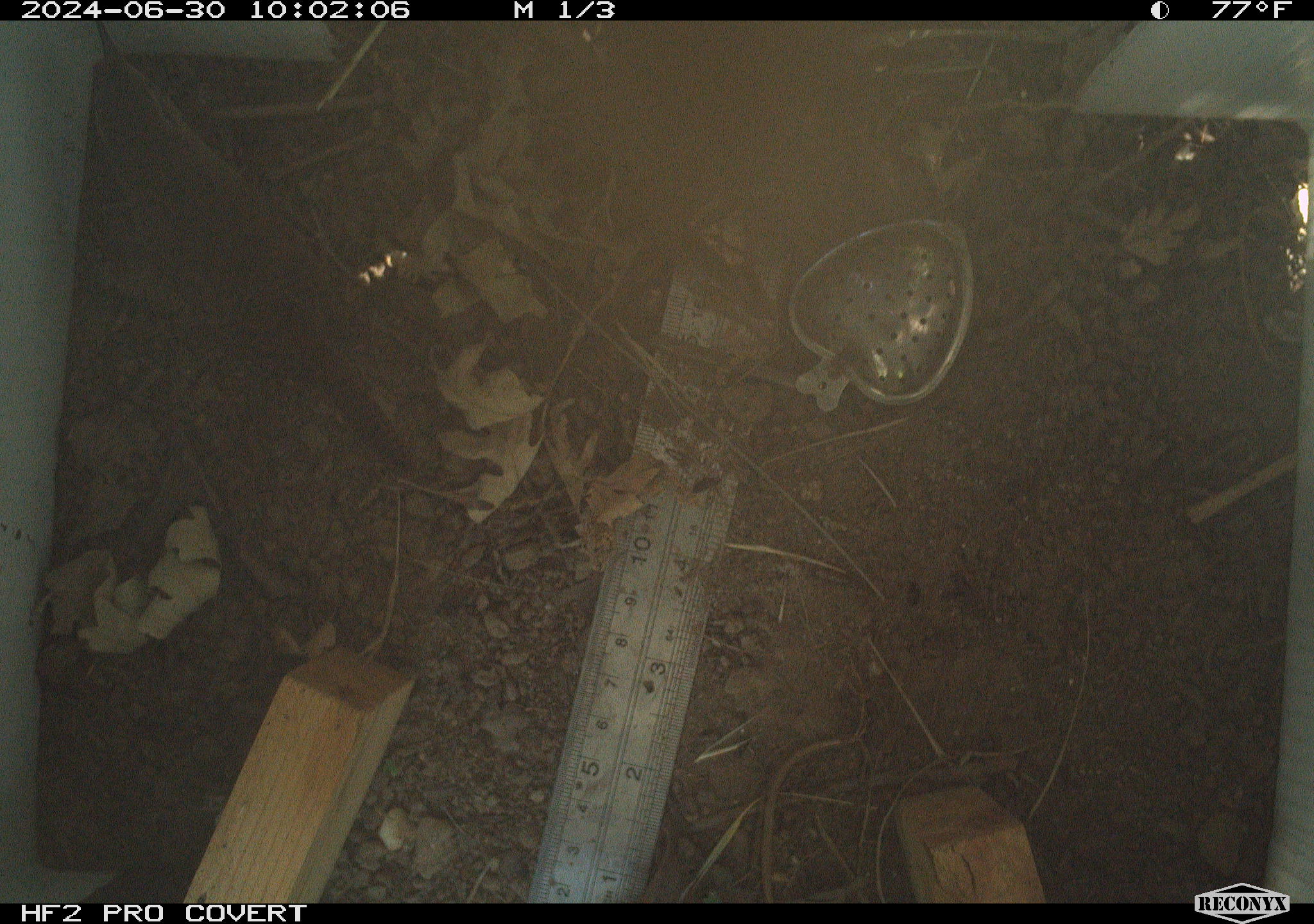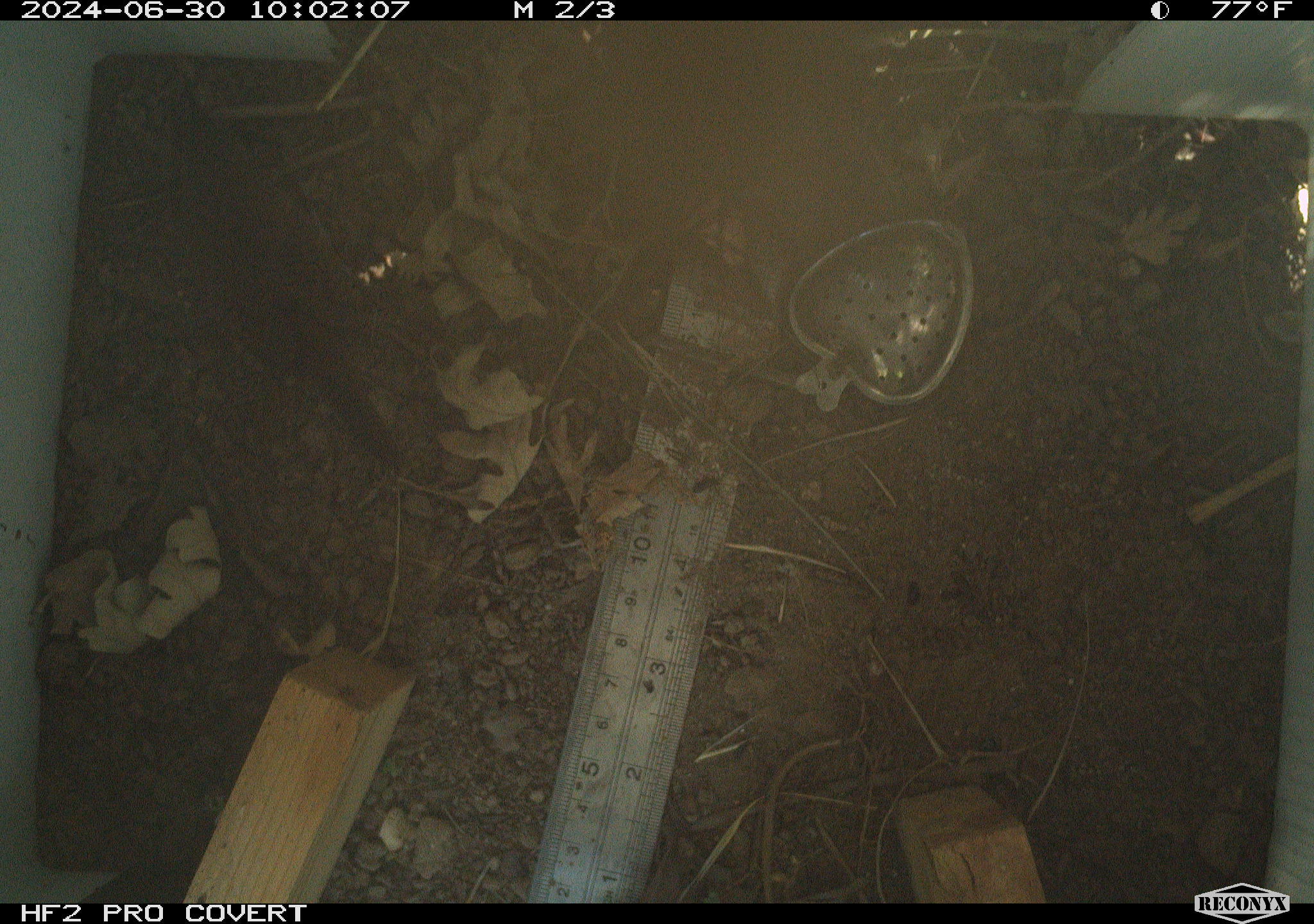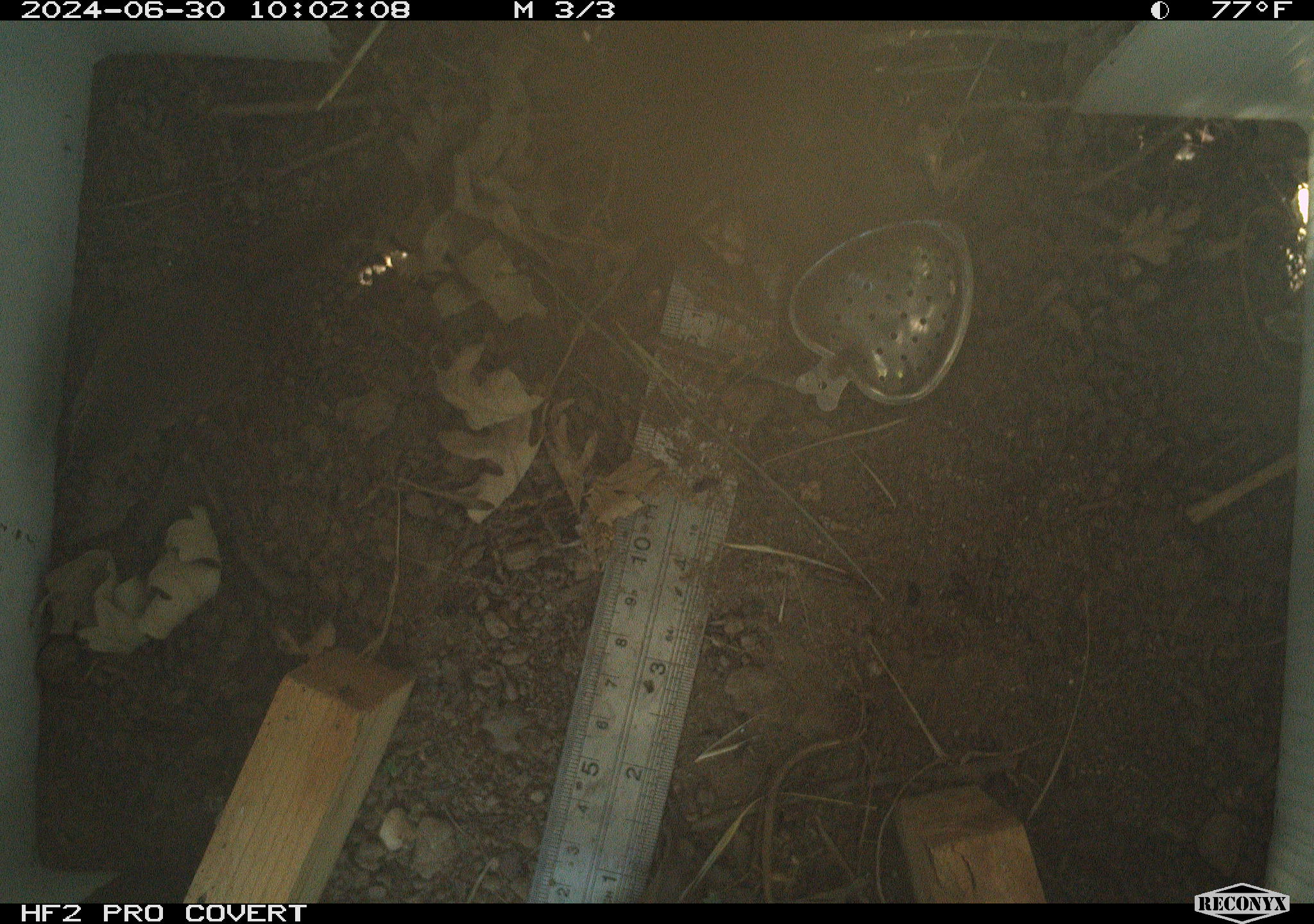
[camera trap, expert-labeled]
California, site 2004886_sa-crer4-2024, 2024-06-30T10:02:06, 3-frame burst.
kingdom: Animalia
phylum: Chordata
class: Aves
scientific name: Aves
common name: bird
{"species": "bird (Aves)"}